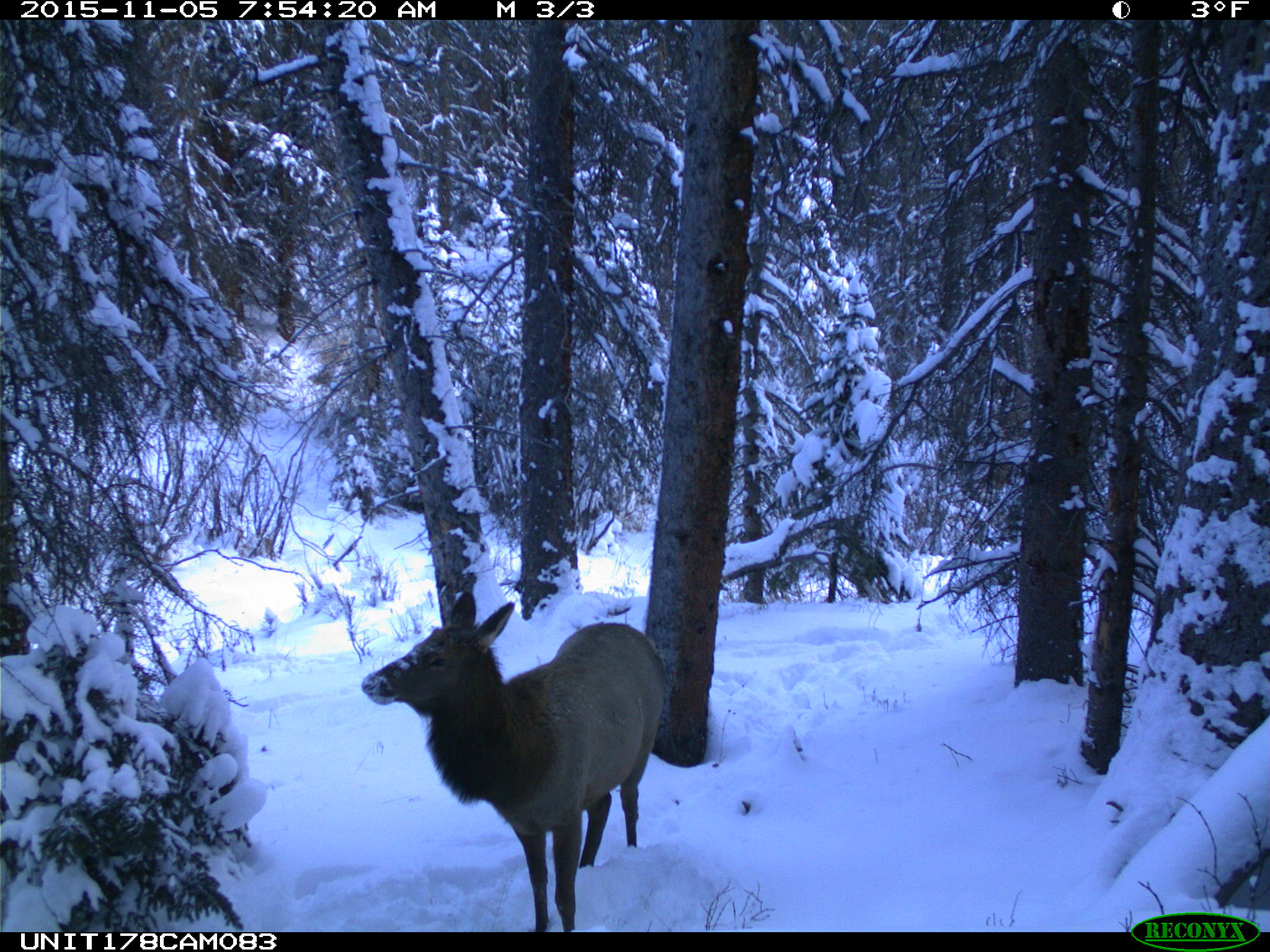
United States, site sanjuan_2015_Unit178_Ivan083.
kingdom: Animalia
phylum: Chordata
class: Mammalia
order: Artiodactyla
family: Cervidae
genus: Cervus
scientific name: Cervus elaphus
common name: red deer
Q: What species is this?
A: Cervus elaphus (red deer).